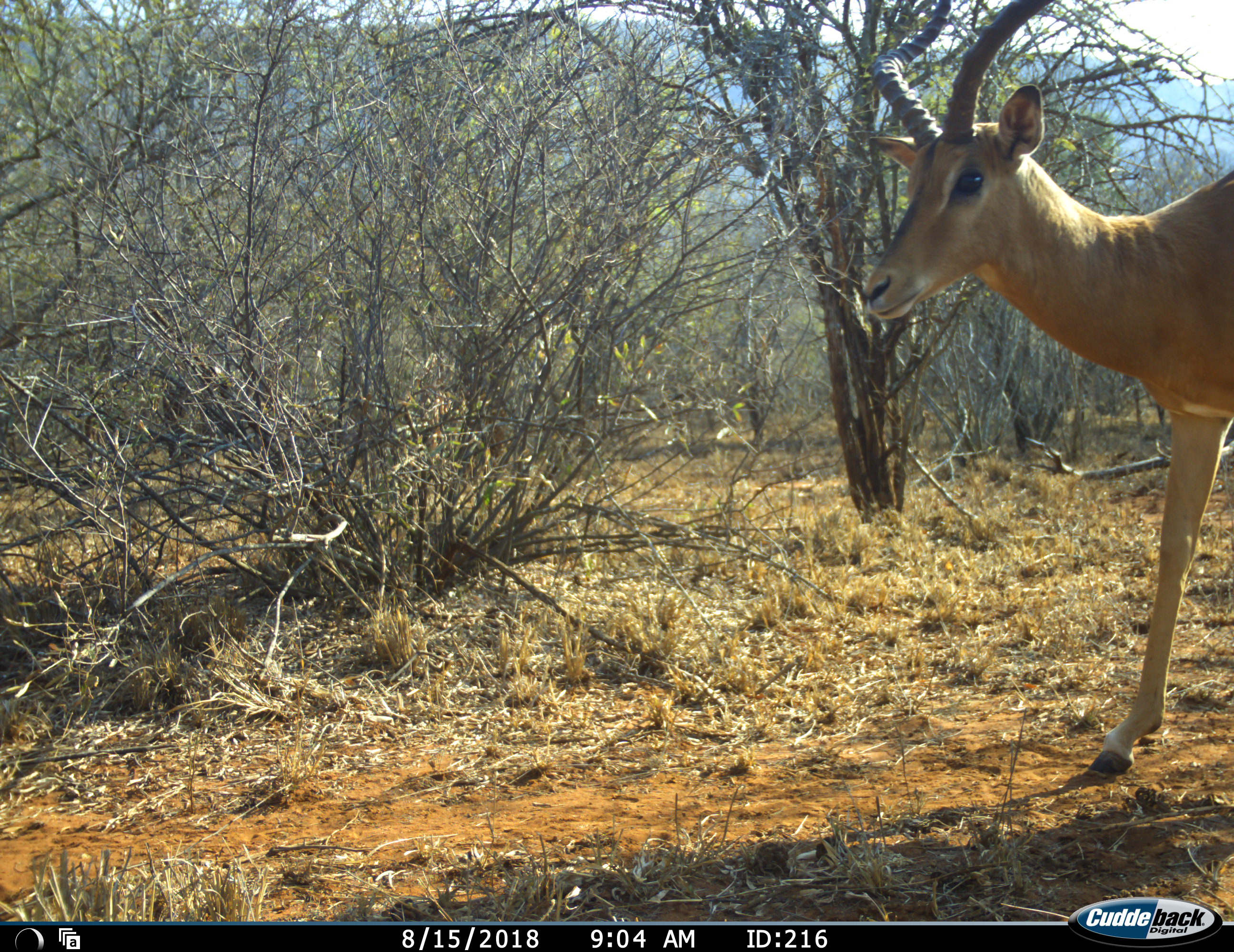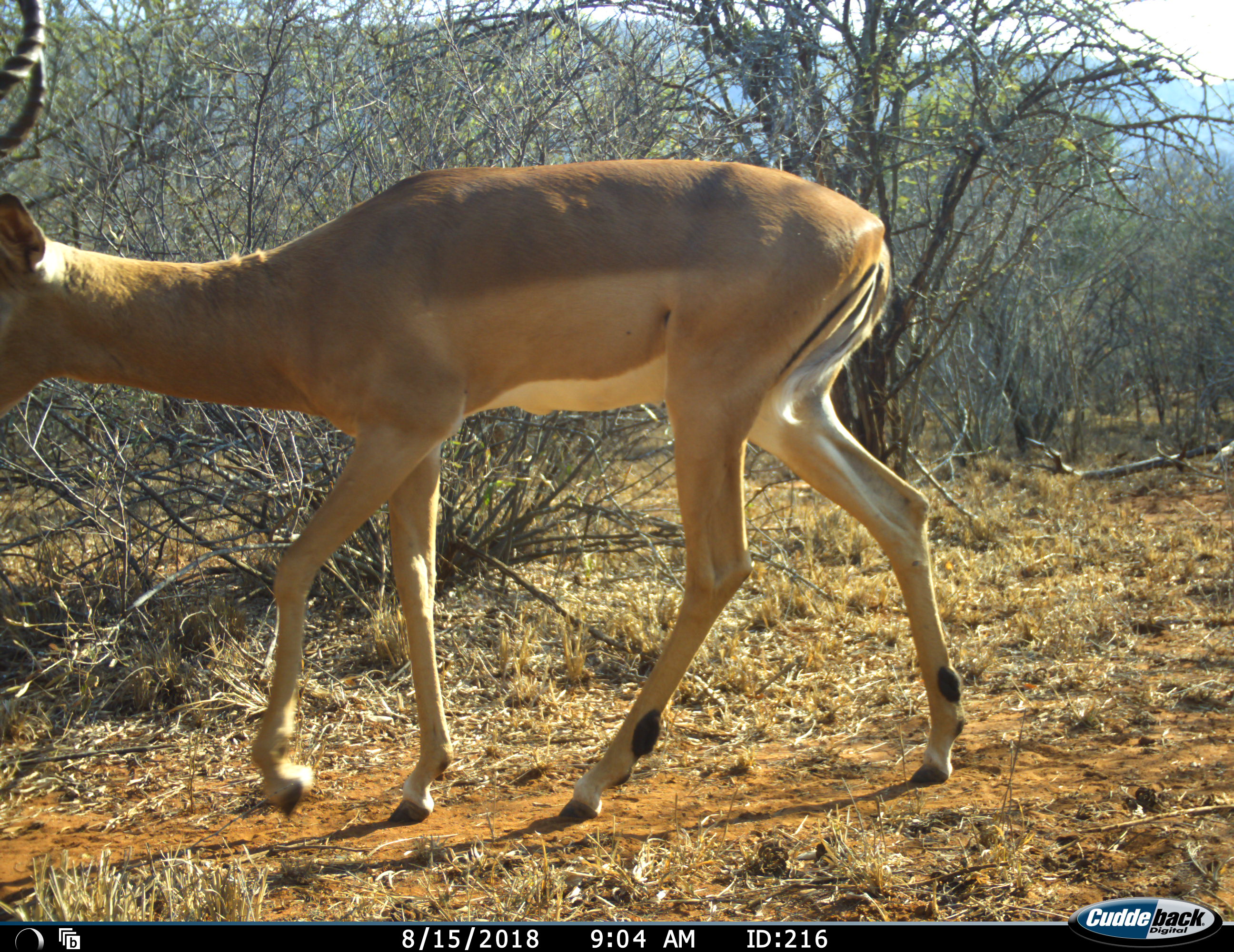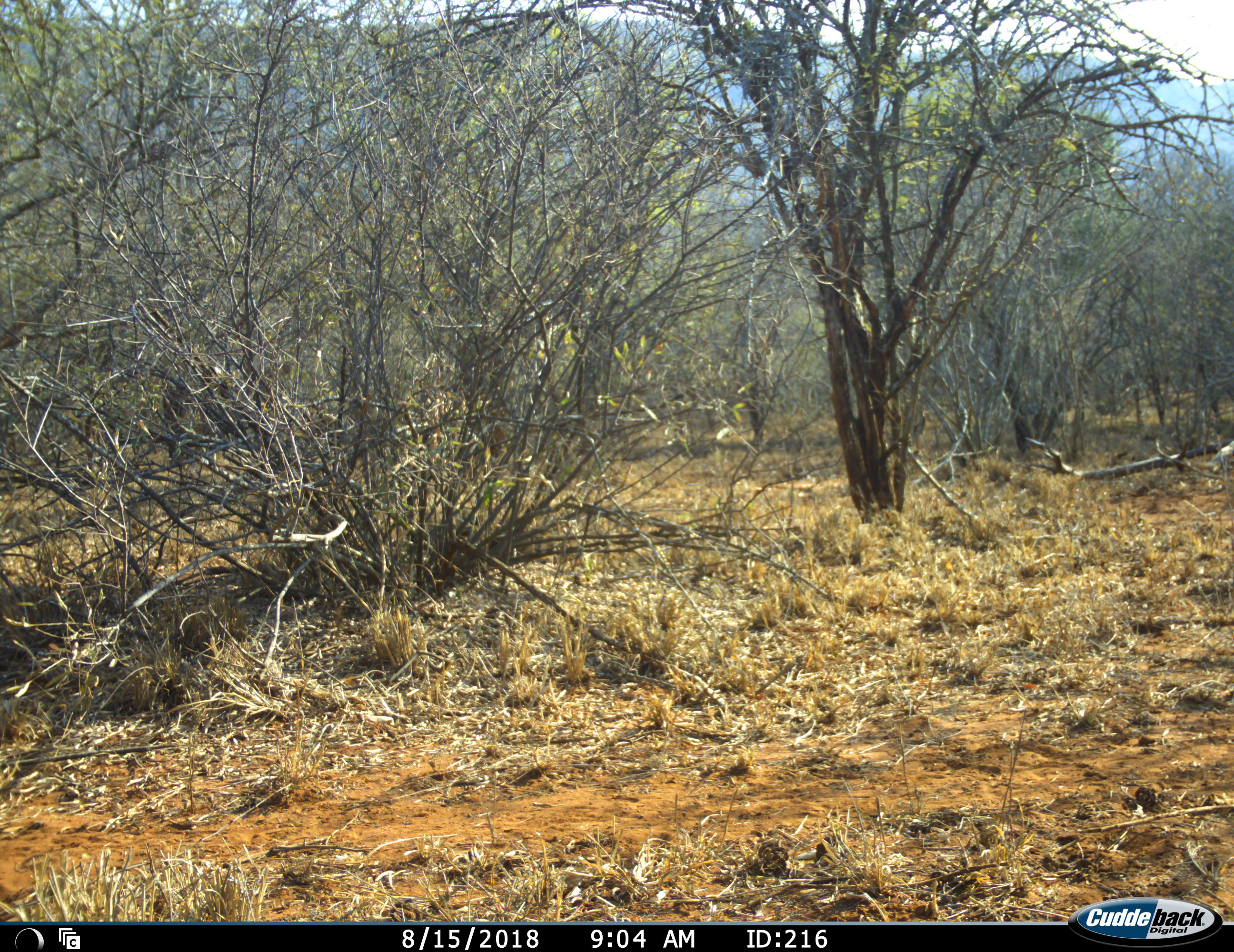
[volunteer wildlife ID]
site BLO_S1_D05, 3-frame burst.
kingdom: Animalia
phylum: Chordata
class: Mammalia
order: Artiodactyla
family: Bovidae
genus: Aepyceros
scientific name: Aepyceros melampus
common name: impala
Impala (Aepyceros melampus), count 1. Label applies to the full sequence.